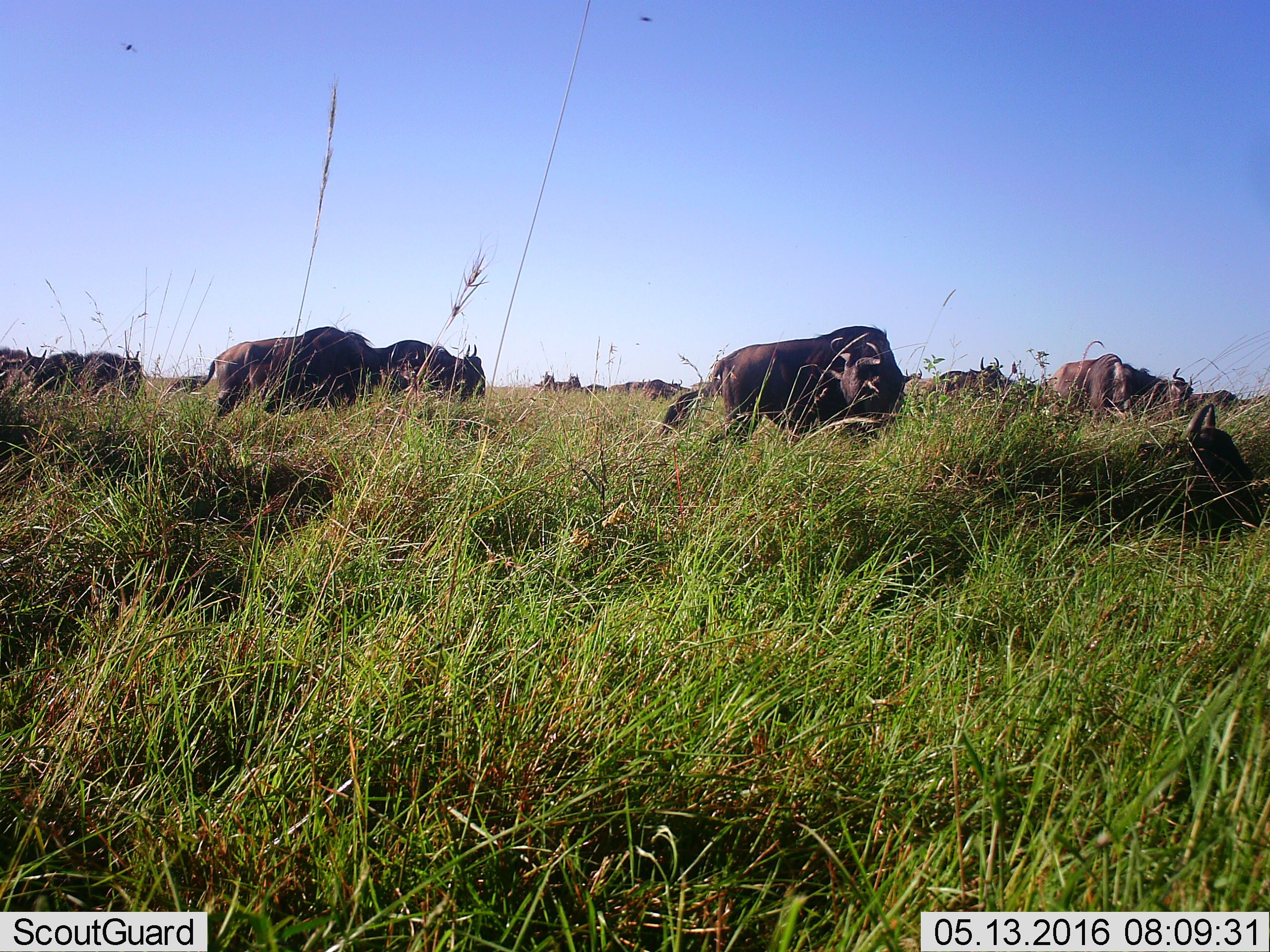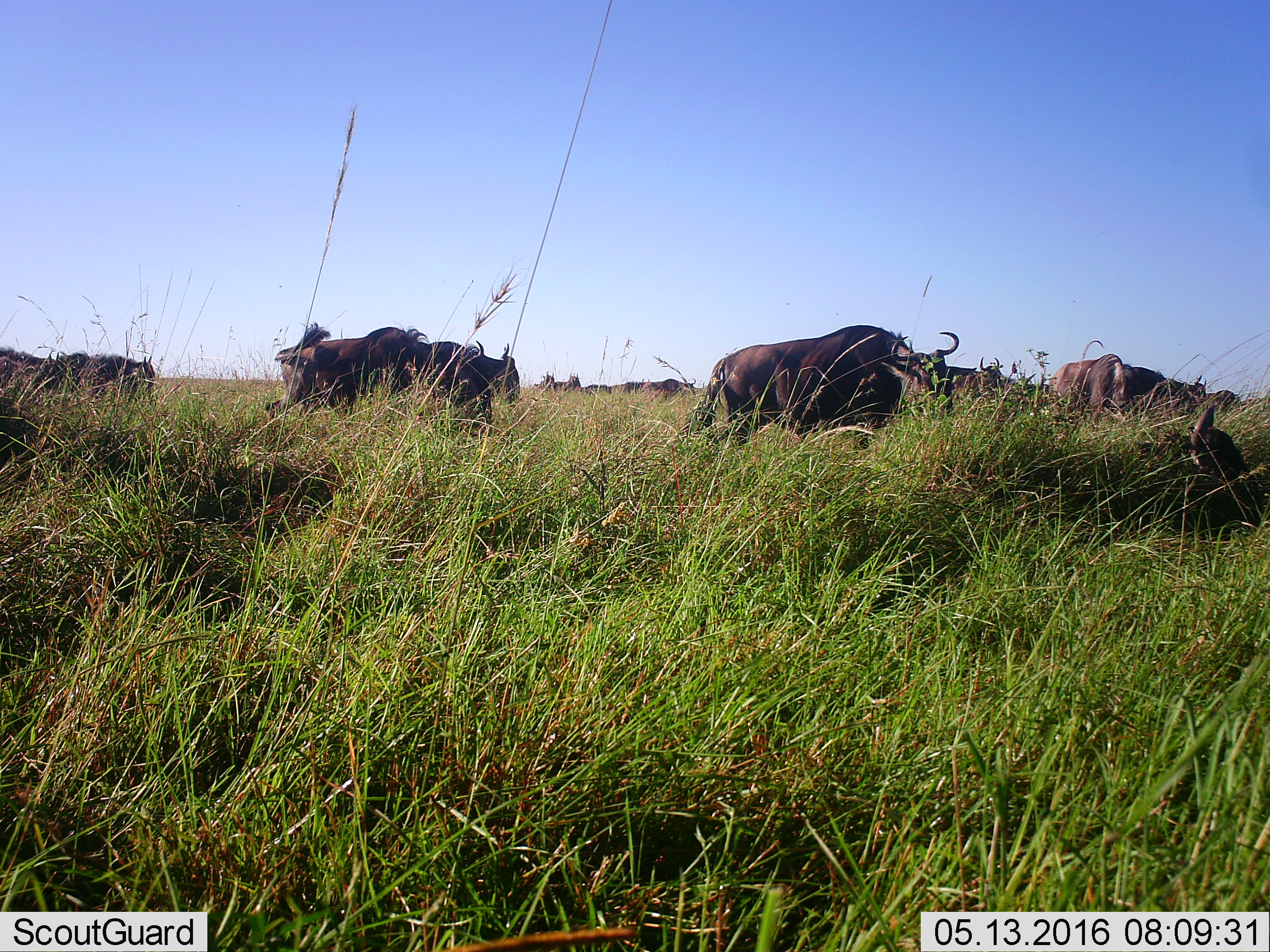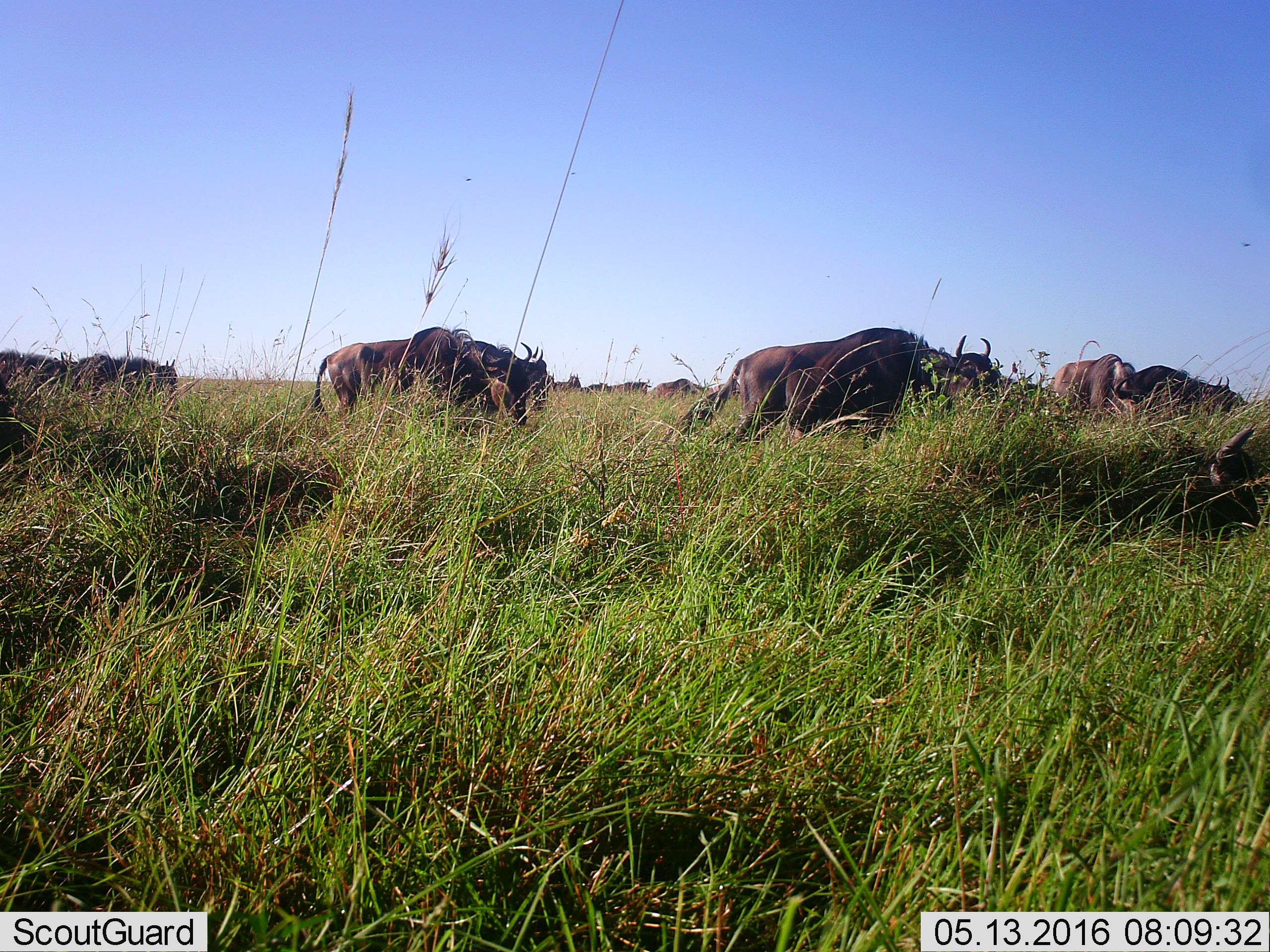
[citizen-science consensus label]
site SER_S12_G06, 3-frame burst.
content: unidentified animal